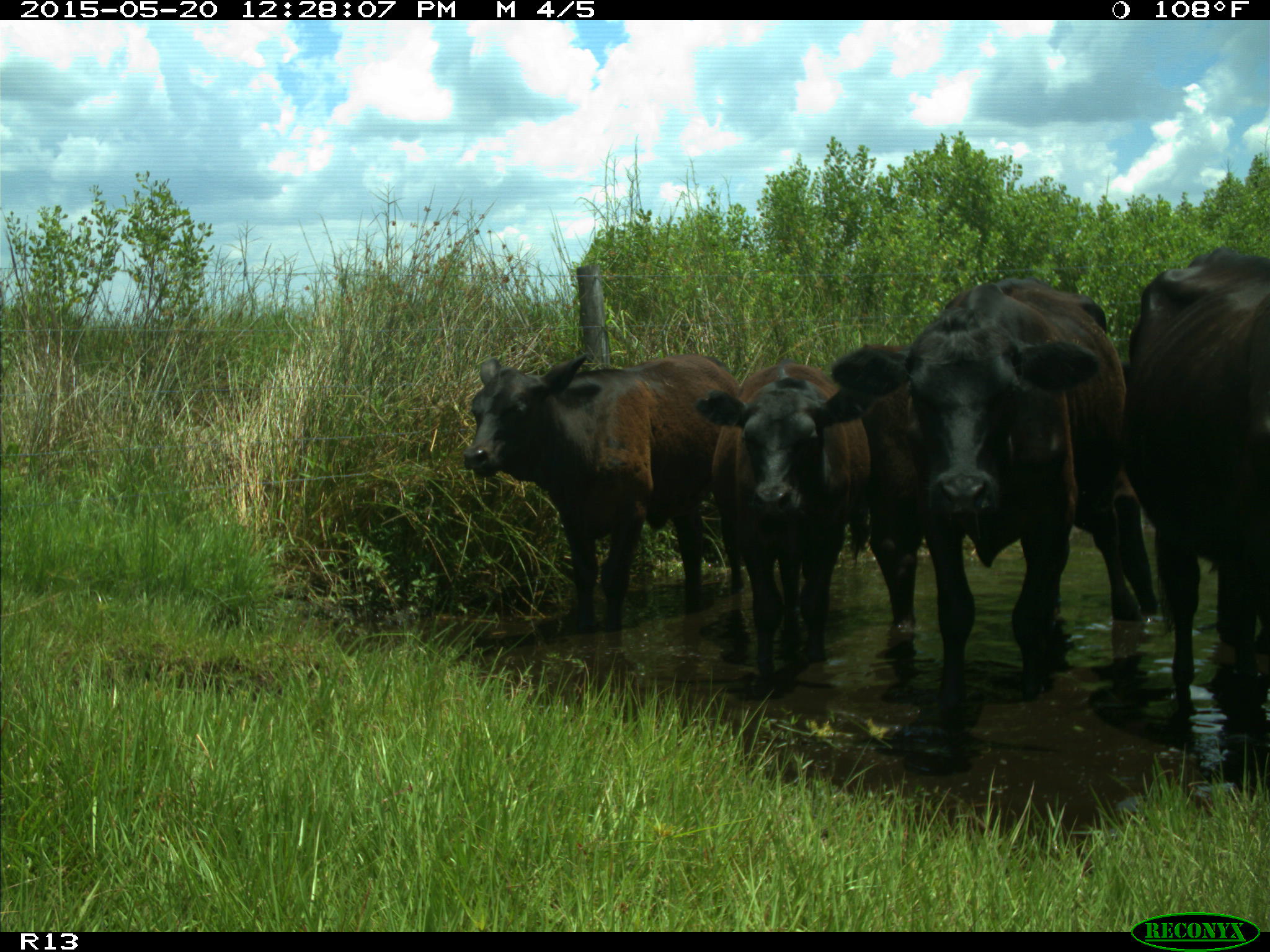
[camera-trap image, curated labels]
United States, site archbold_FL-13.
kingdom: Animalia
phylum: Chordata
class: Mammalia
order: Artiodactyla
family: Bovidae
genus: Bos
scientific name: Bos taurus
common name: domestic cow